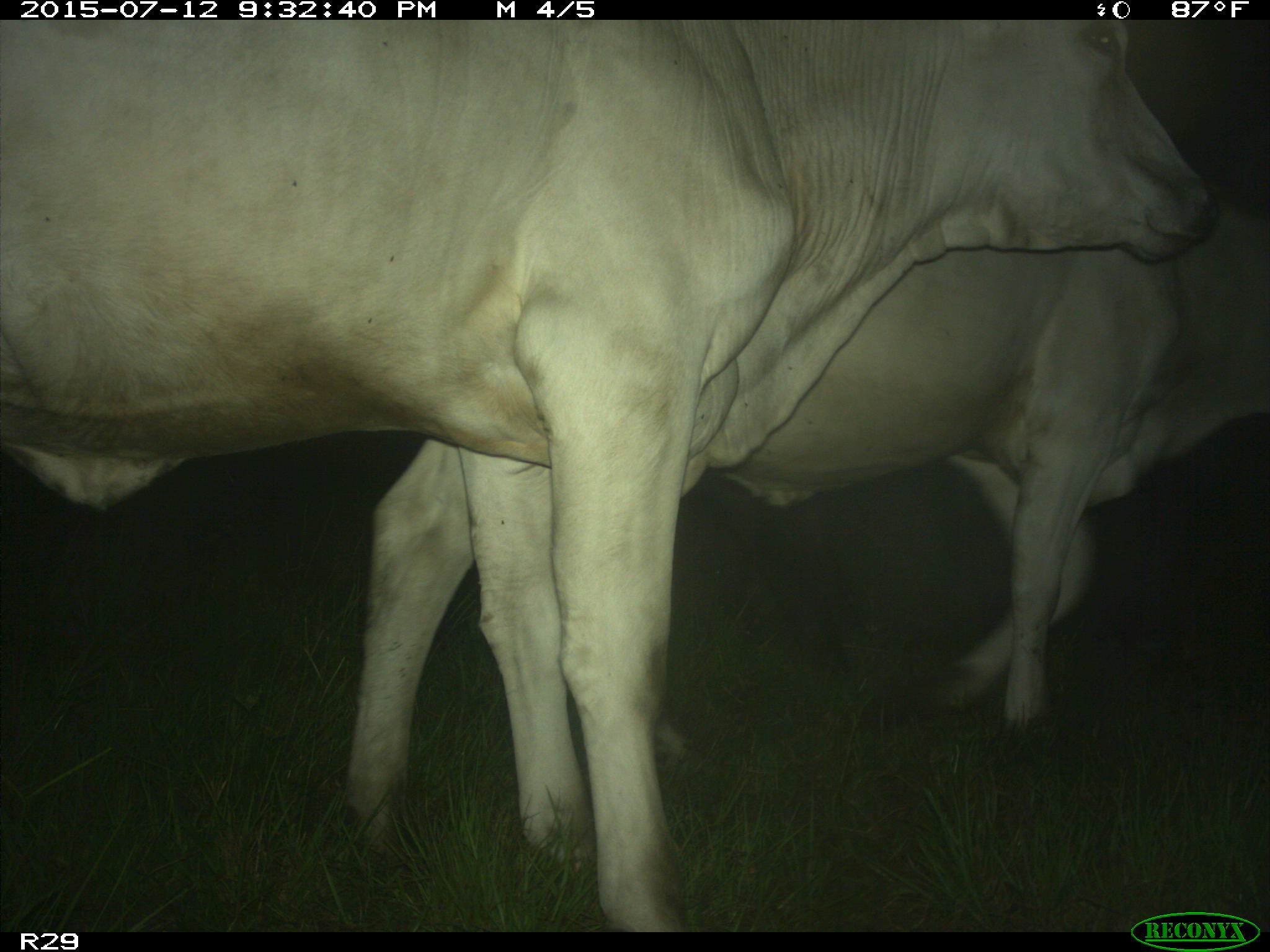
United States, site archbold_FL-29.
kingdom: Animalia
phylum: Chordata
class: Mammalia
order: Artiodactyla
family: Bovidae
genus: Bos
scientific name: Bos taurus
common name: domestic cow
Bos taurus (domestic cow).